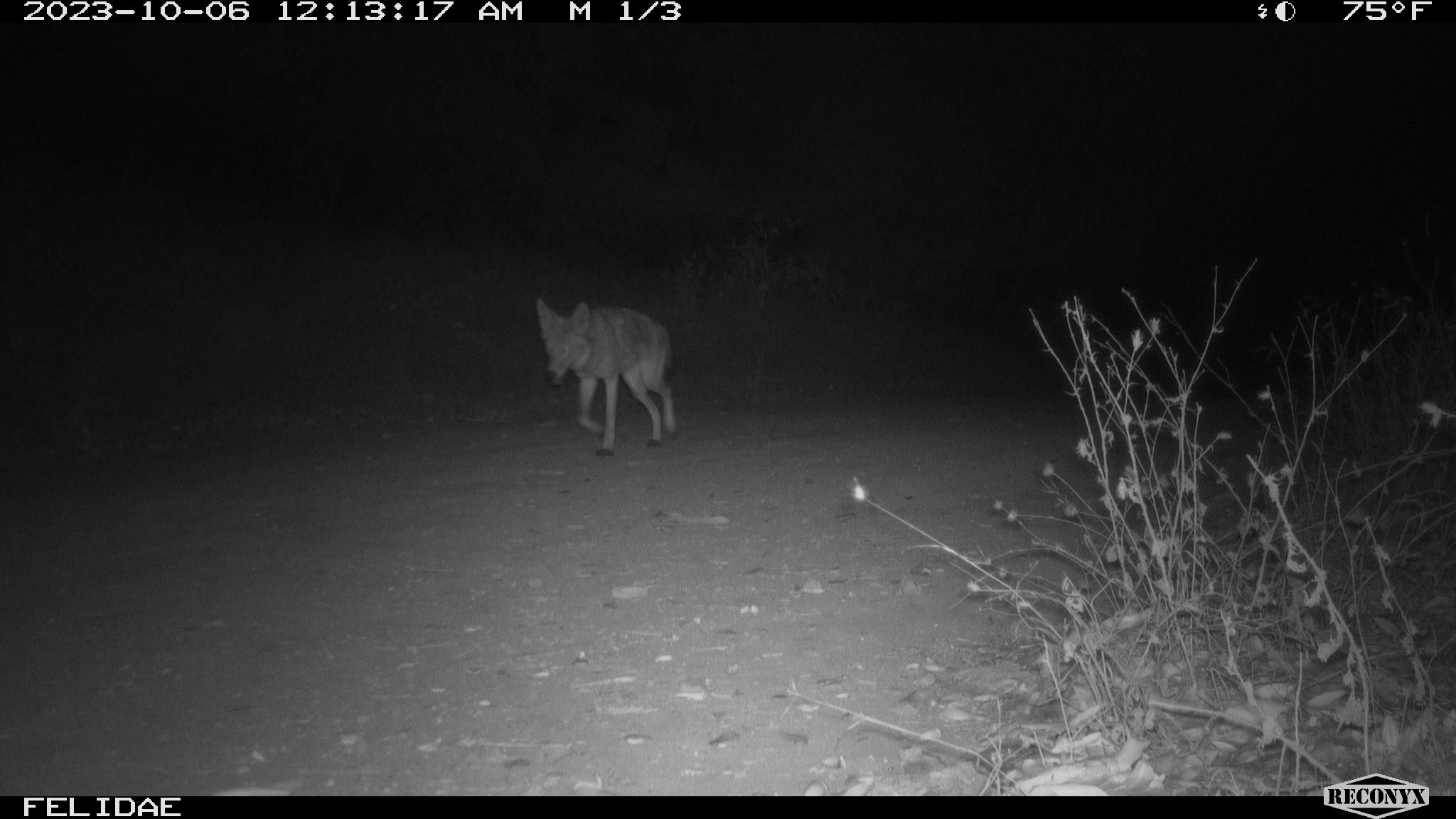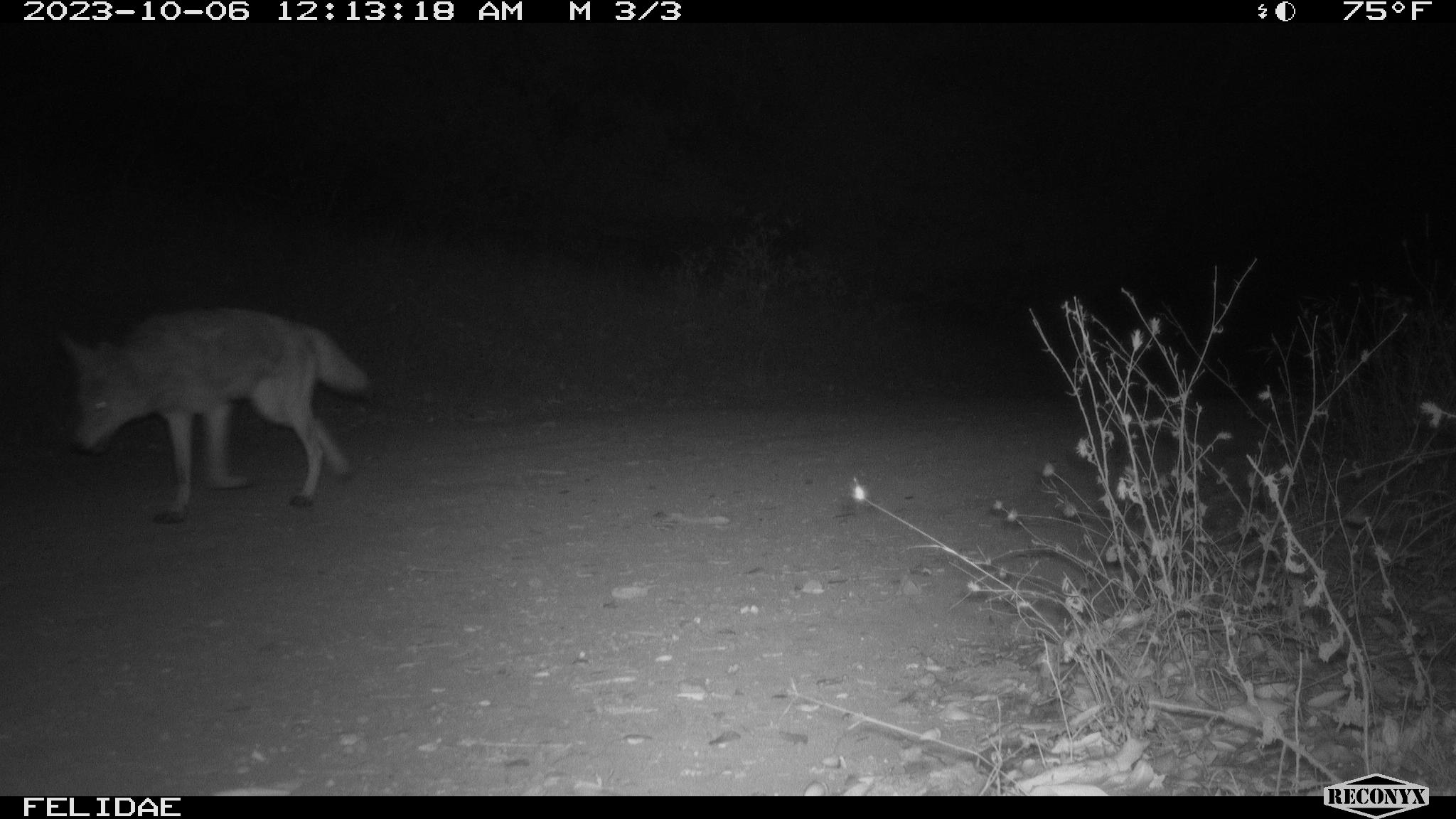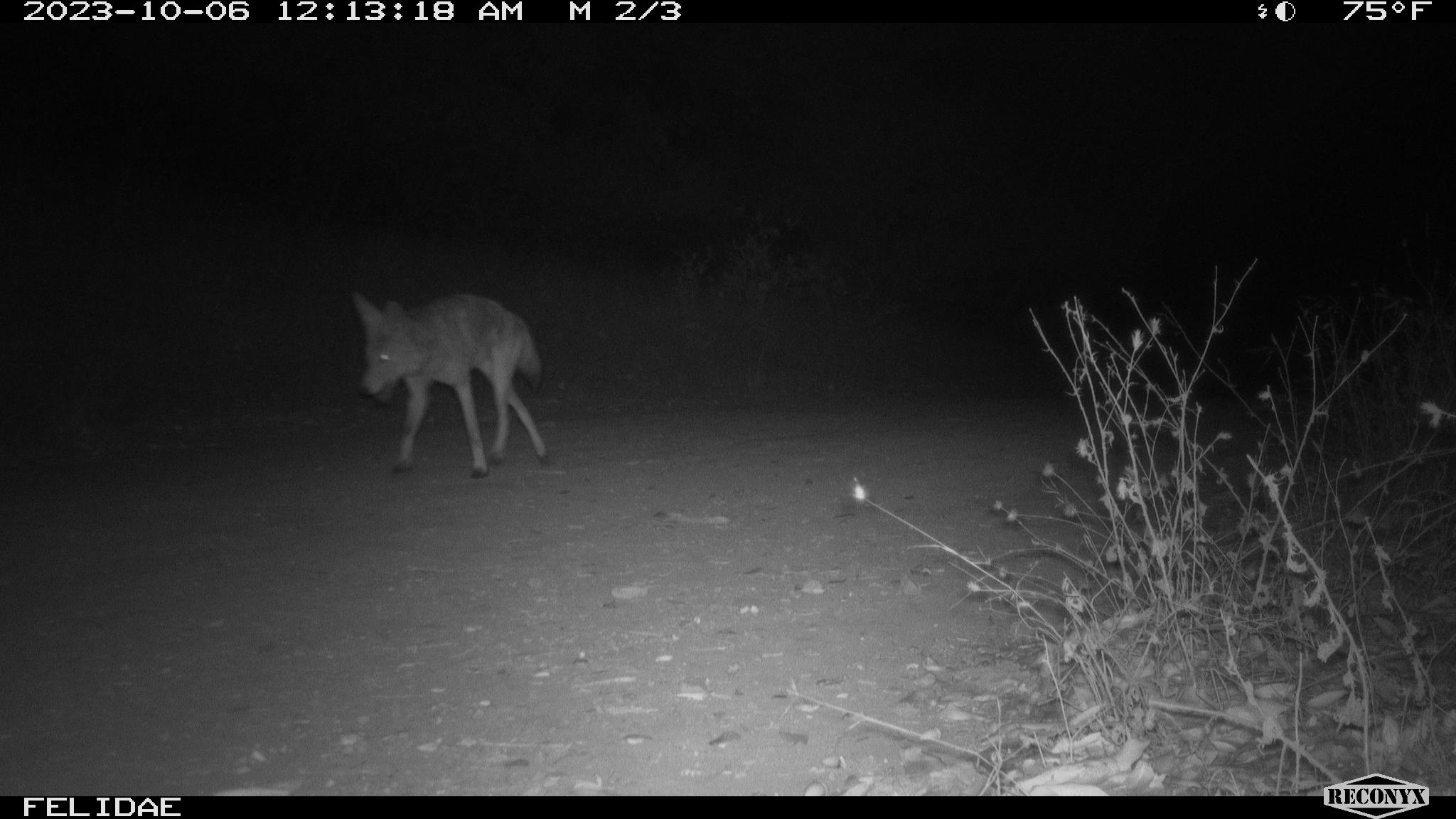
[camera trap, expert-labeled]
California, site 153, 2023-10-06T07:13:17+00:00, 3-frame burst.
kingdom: Animalia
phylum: Chordata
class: Mammalia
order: Carnivora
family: Canidae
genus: Canis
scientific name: Canis latrans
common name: coyote